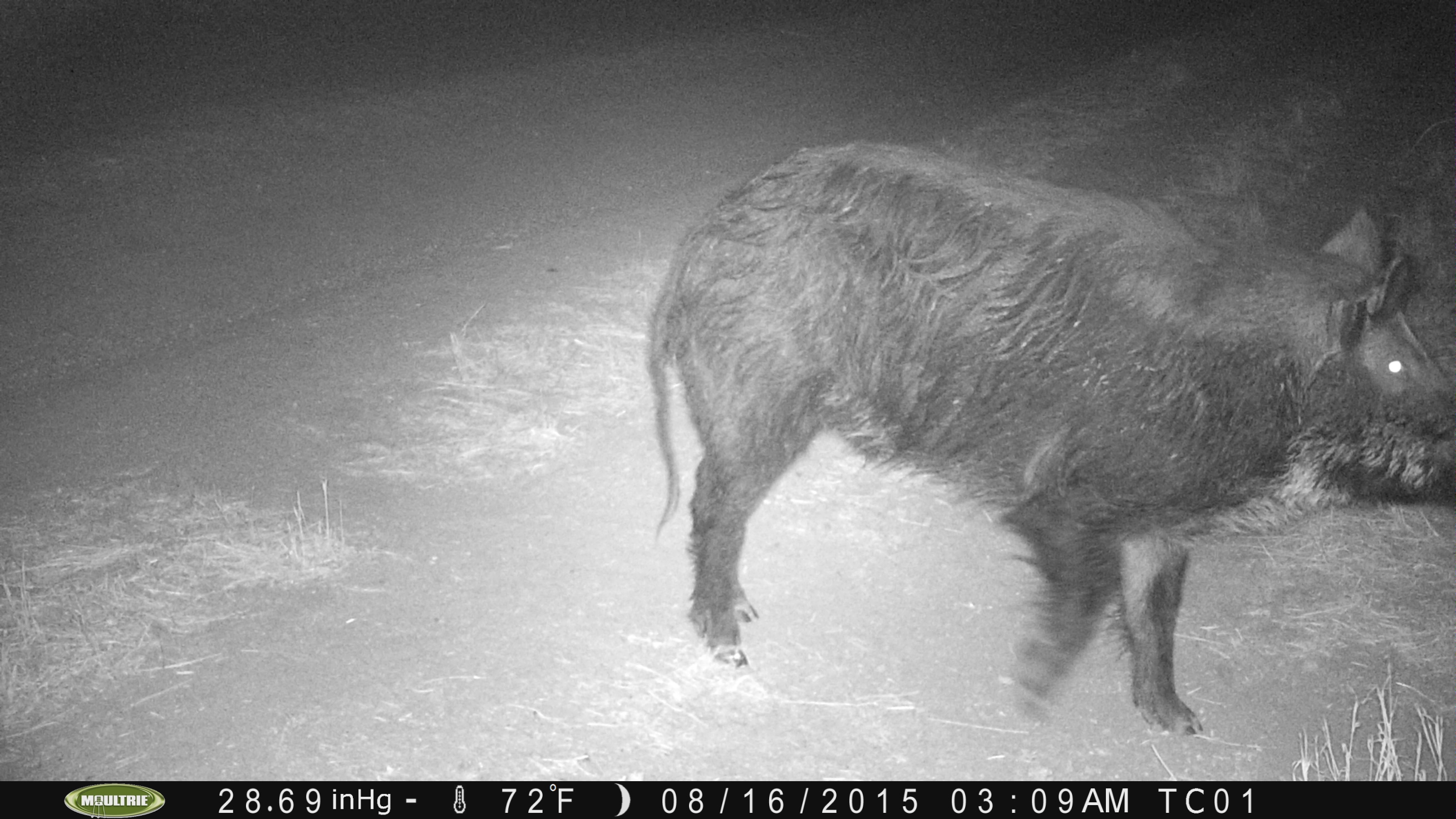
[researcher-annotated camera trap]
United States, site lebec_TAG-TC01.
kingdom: Animalia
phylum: Chordata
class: Mammalia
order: Artiodactyla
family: Suidae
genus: Sus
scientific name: Sus scrofa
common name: wild boar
Sus scrofa (wild boar).